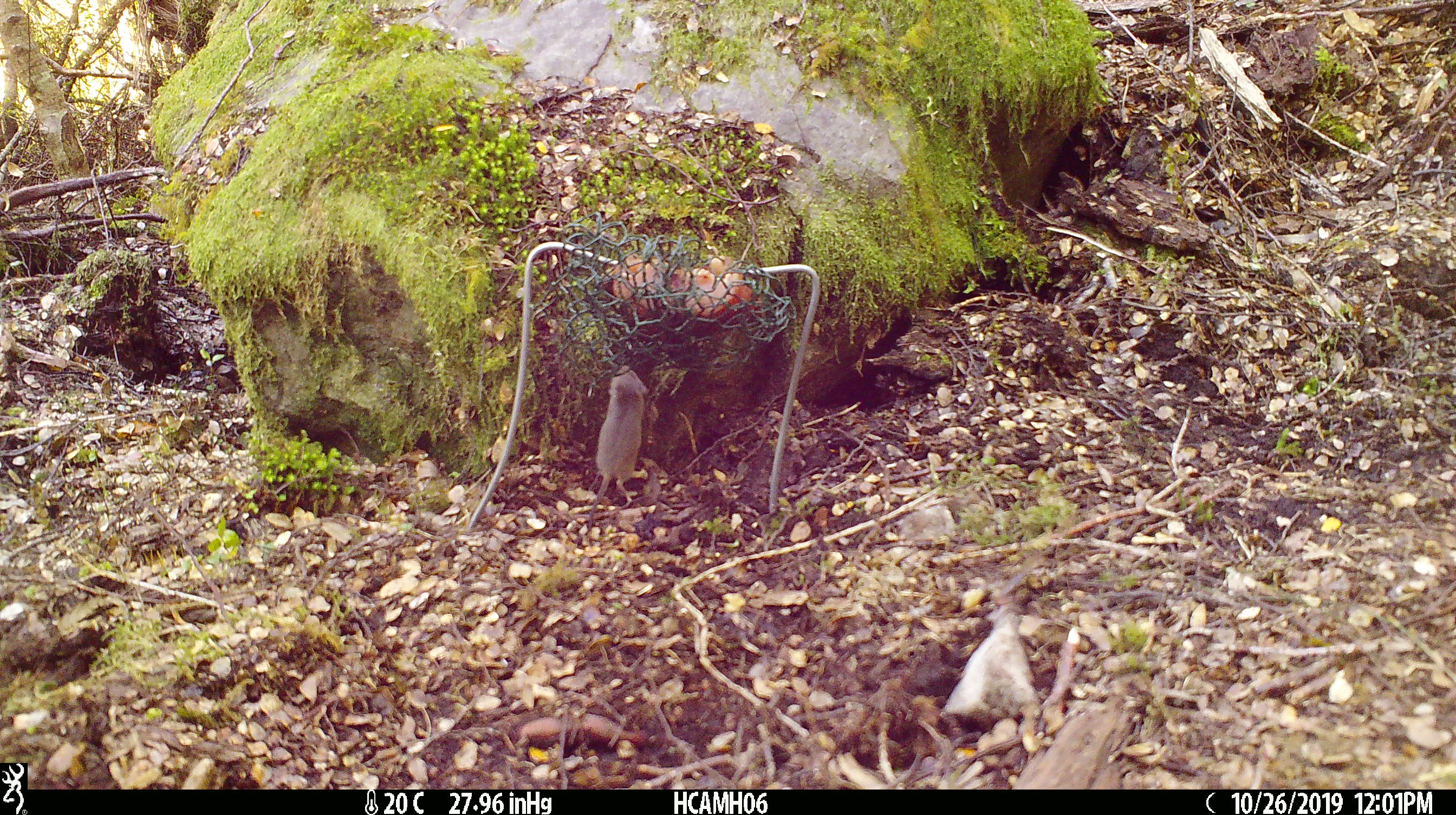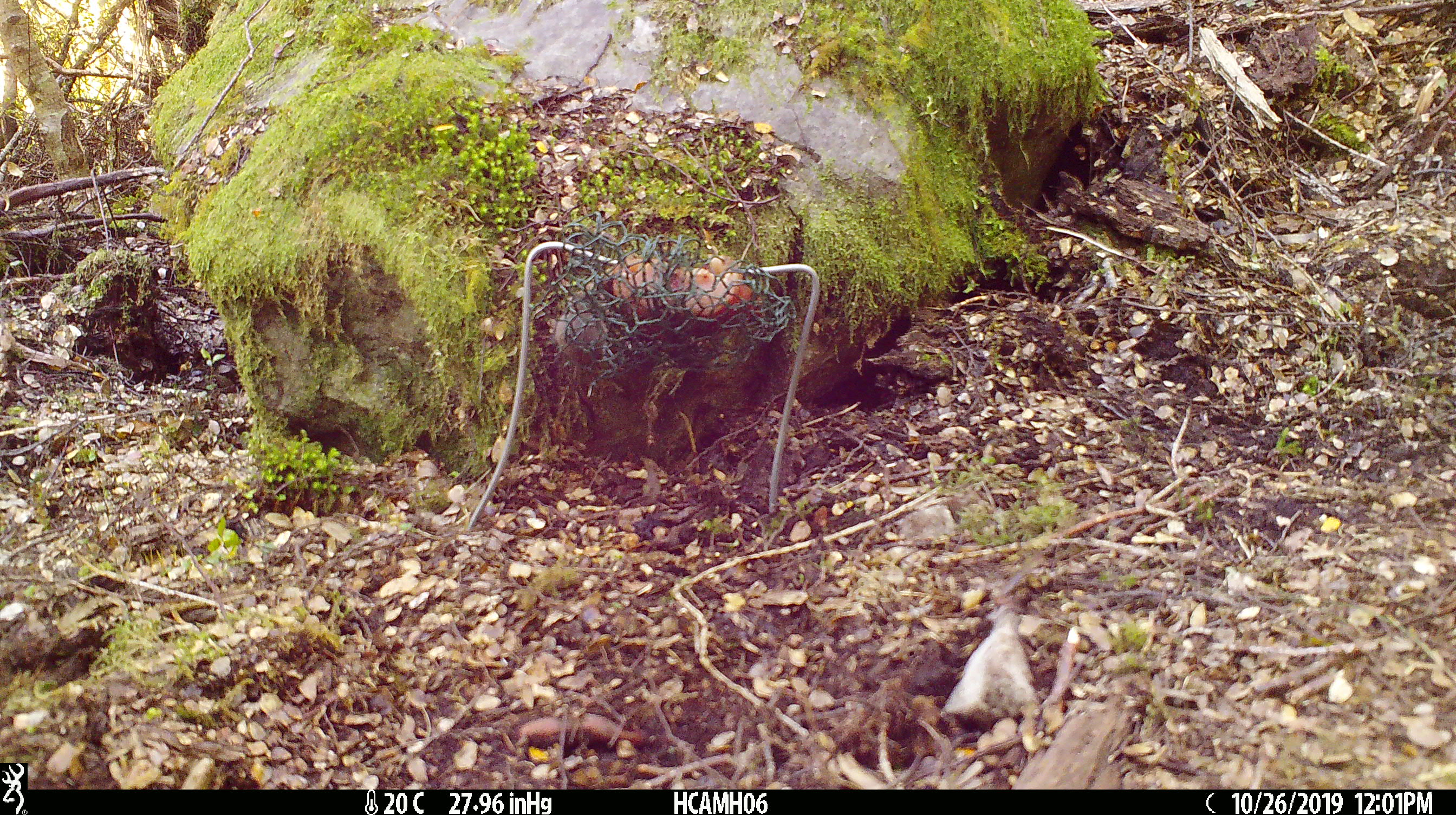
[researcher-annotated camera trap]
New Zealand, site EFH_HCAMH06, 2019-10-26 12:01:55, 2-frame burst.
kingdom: Animalia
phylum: Chordata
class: Mammalia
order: Rodentia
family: Muridae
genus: Mus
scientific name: Mus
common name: mouse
Mouse (Mus).